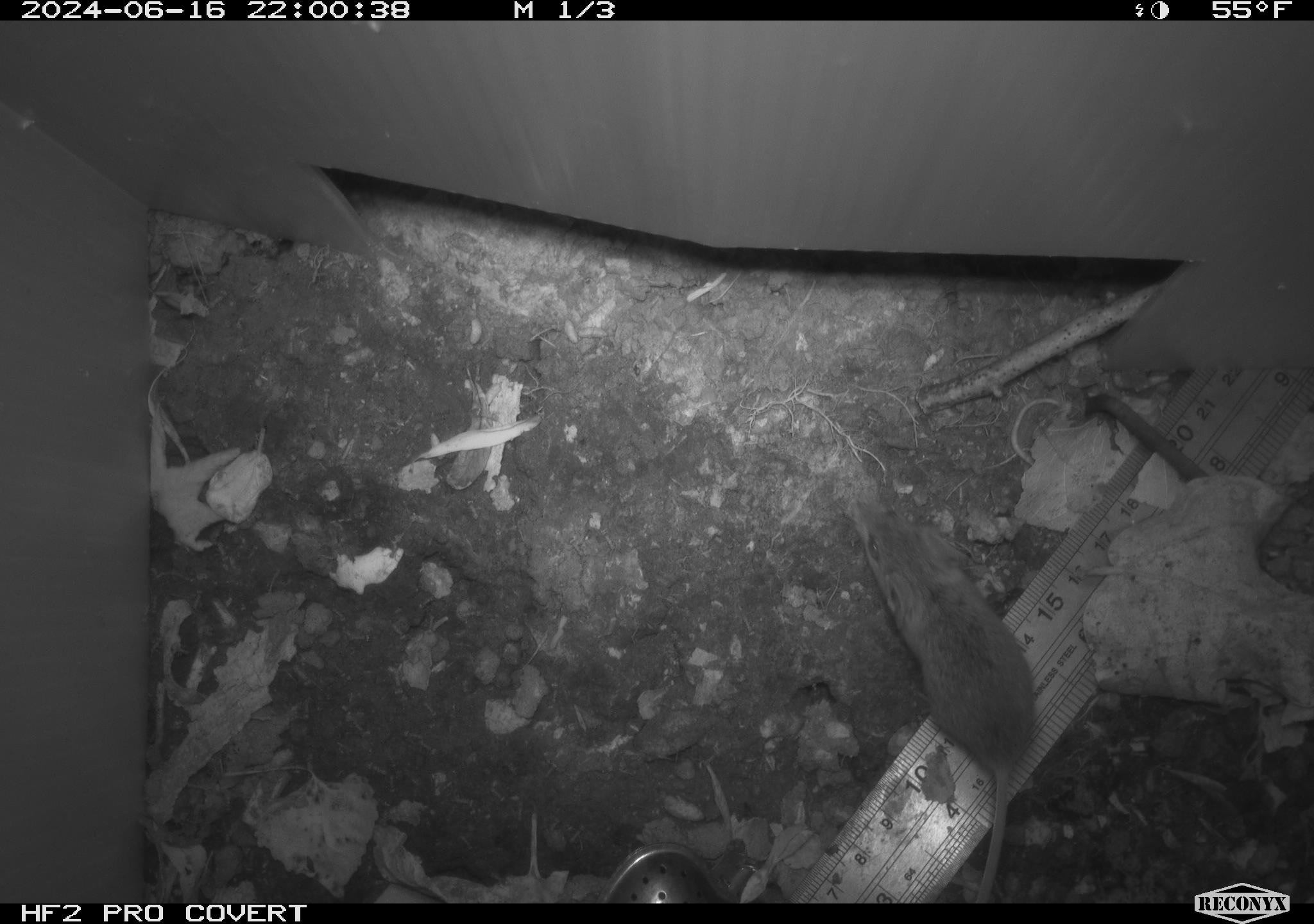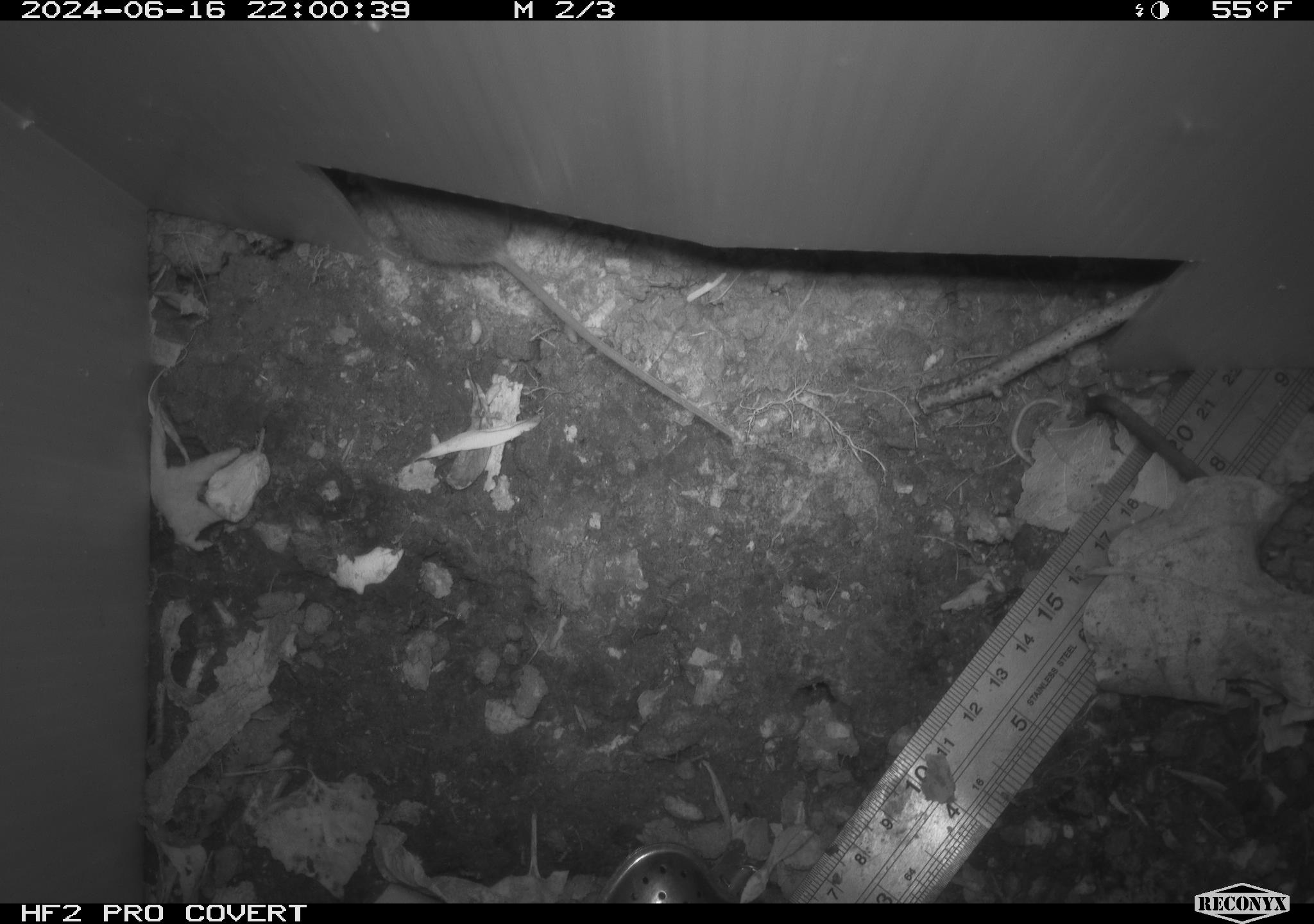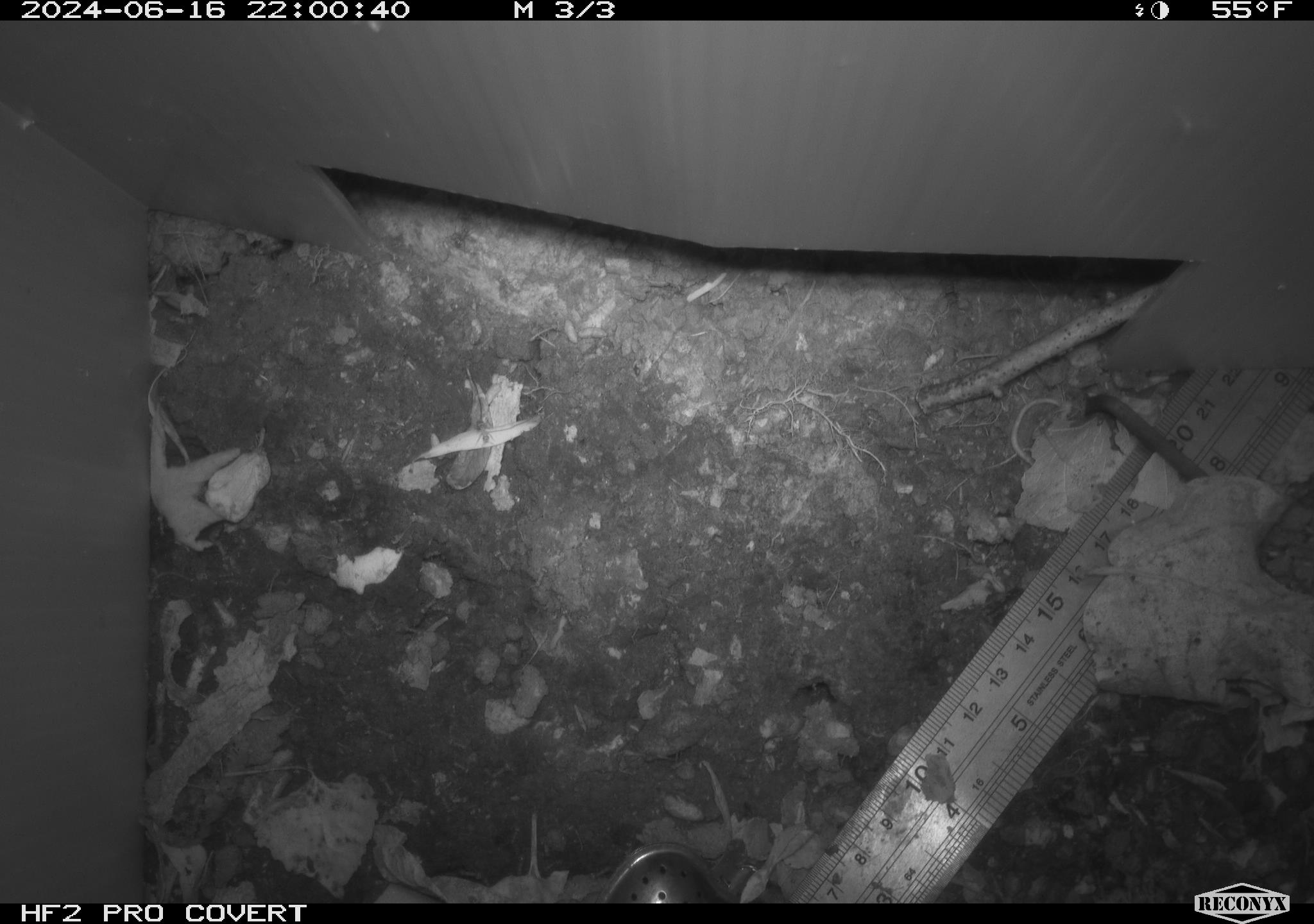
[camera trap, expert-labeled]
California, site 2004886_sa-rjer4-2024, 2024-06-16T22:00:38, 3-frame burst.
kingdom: Animalia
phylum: Chordata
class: Mammalia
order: Rodentia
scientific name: Rodentia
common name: mouse species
Mouse species (Rodentia).